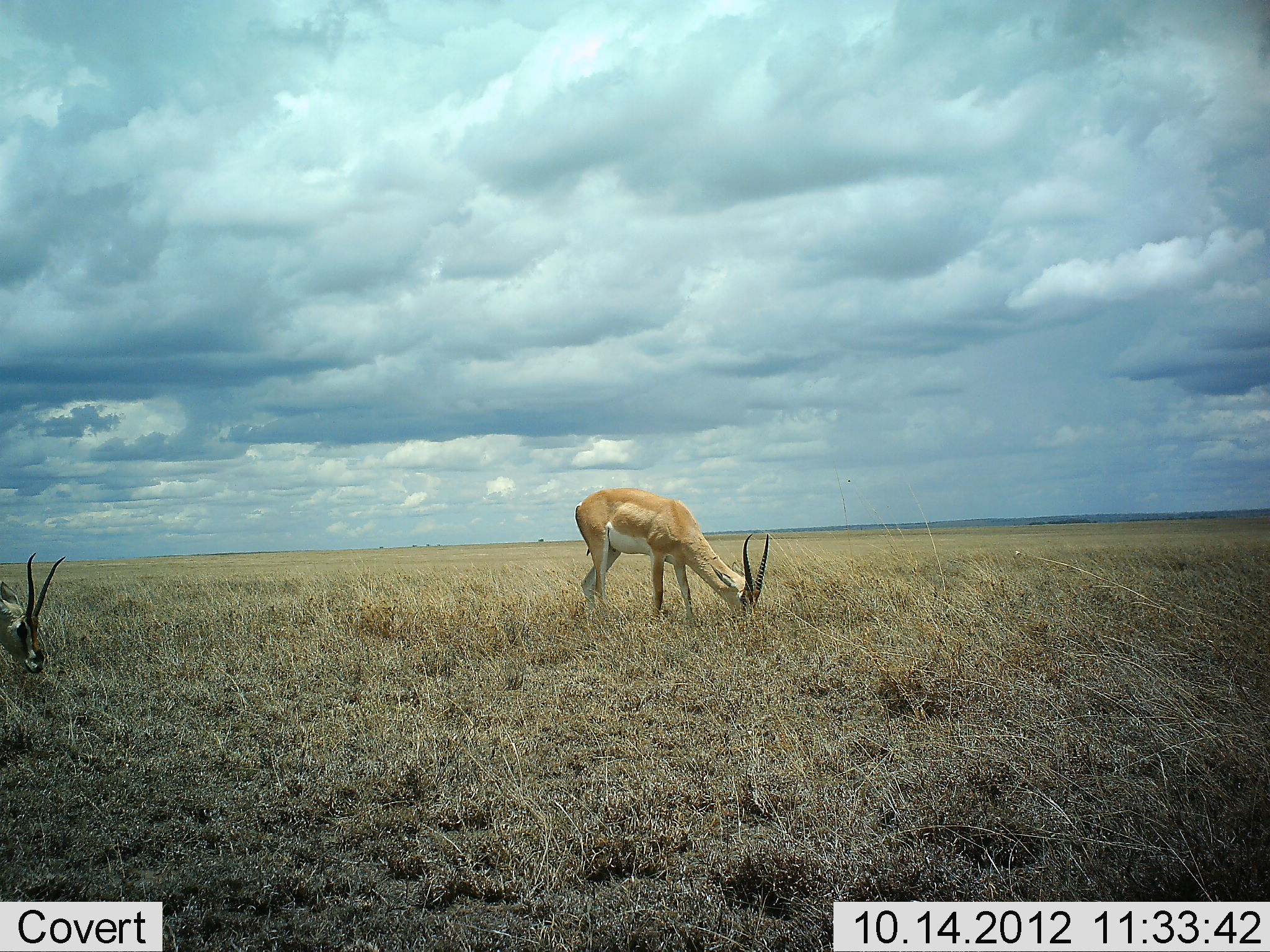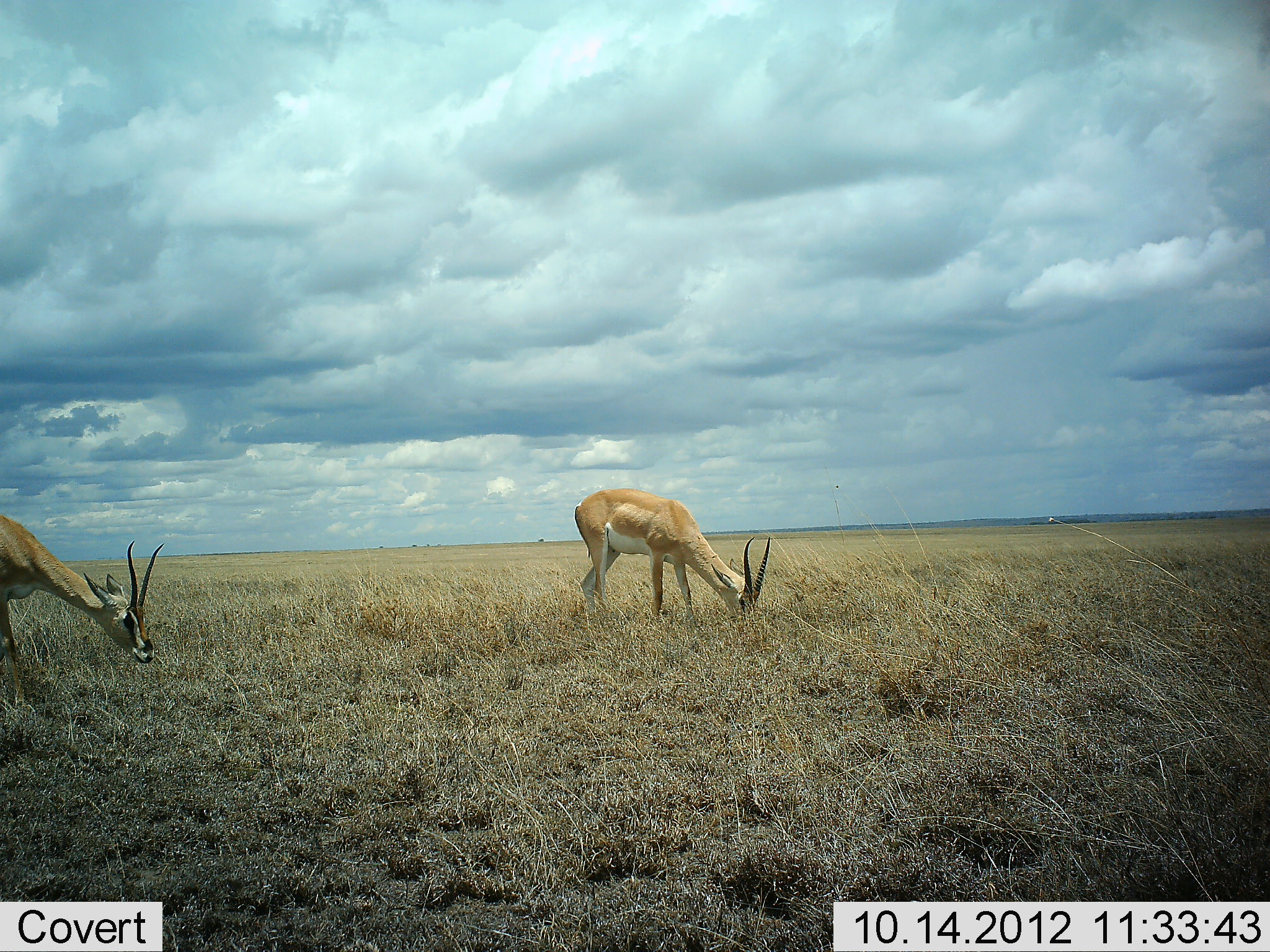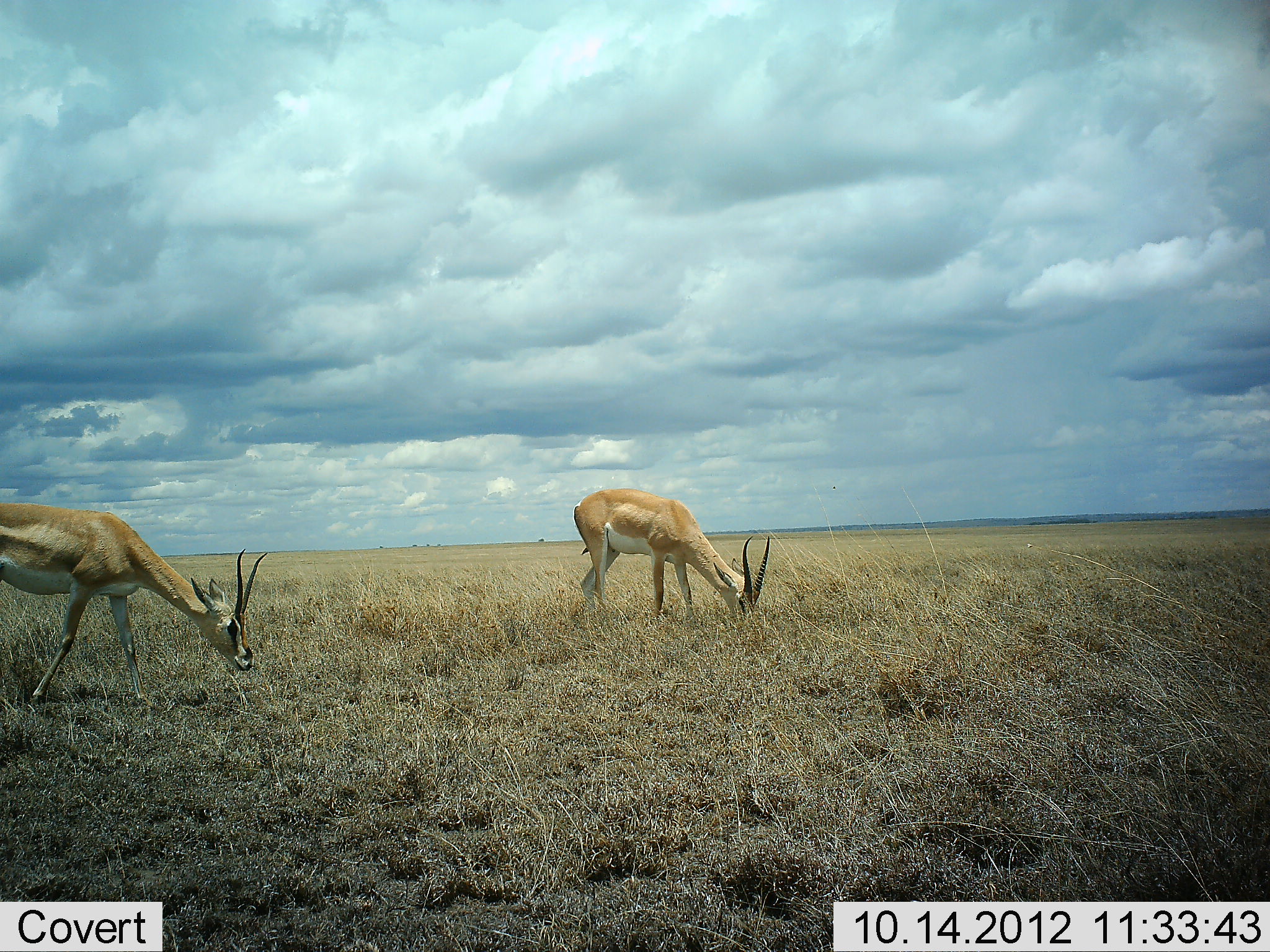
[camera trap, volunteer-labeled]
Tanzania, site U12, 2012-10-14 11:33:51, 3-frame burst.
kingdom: Animalia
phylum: Chordata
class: Mammalia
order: Artiodactyla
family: Bovidae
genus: Nanger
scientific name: Nanger granti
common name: grant's gazelle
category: gazellegrants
Gazellegrants (grant's gazelle) (Nanger granti), count 2. Behavior (volunteer vote fractions): standing 0%, resting 0%, moving 0%, interacting 0%. Young present (vote fraction): 0%. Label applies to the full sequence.